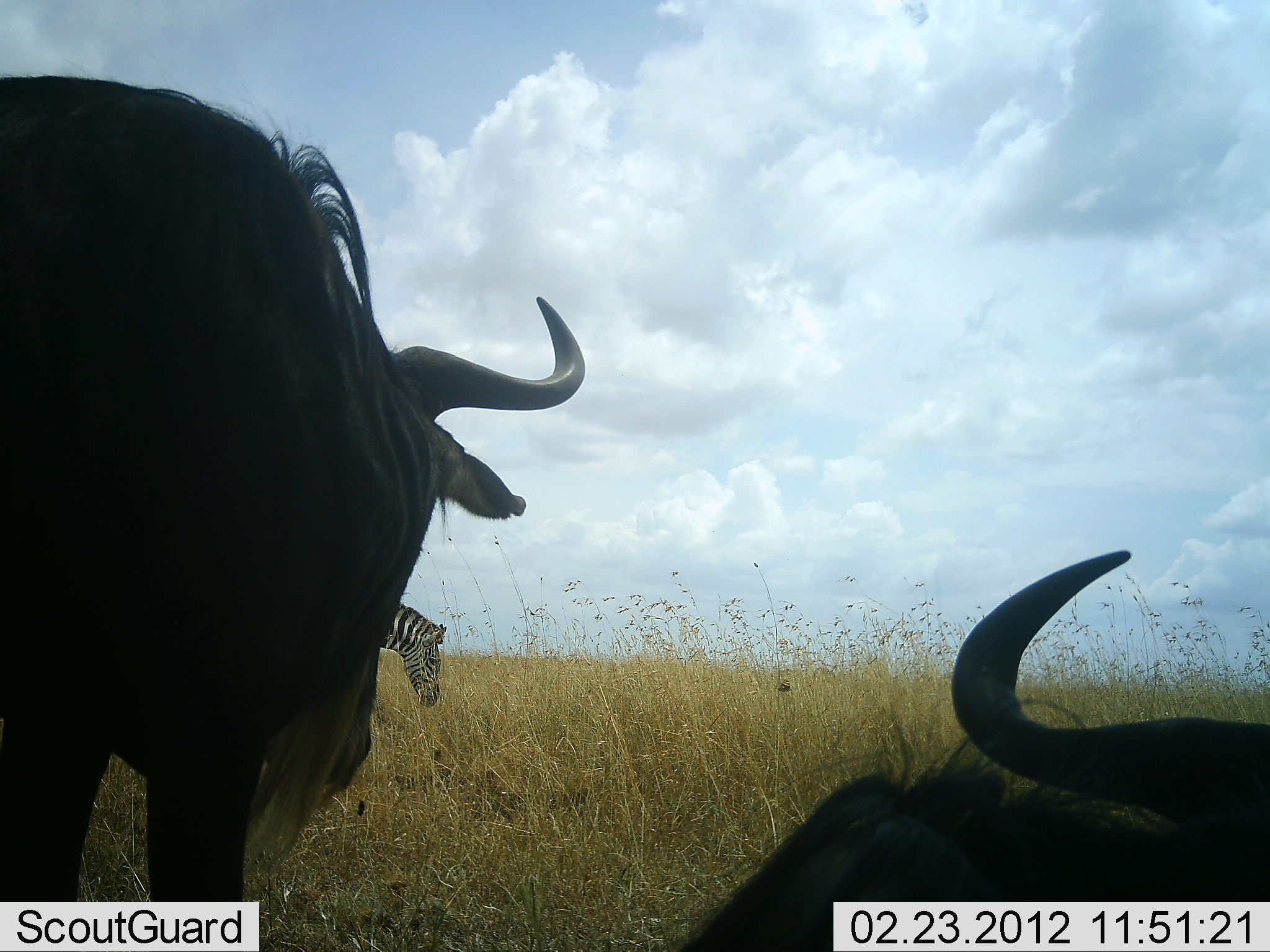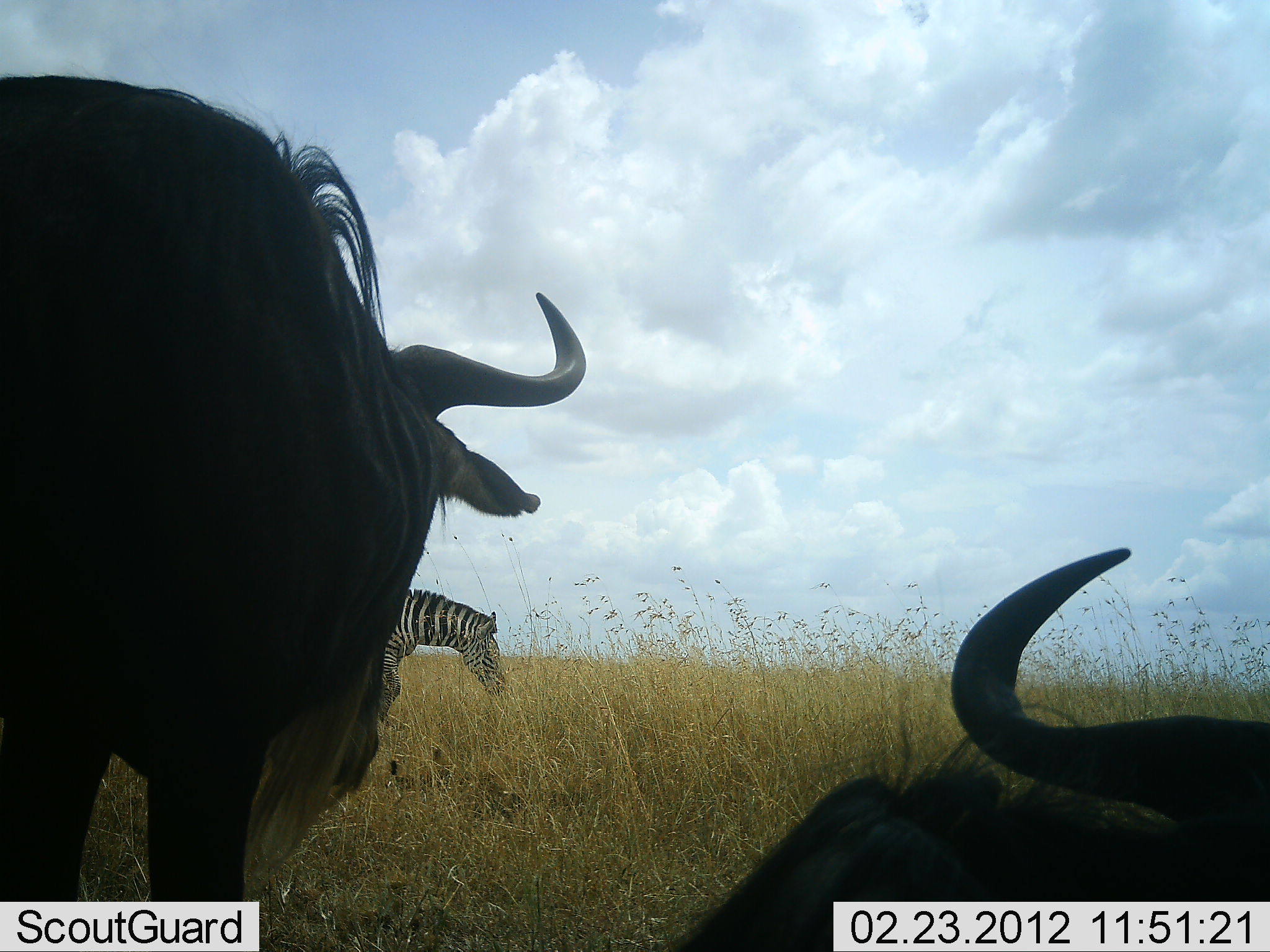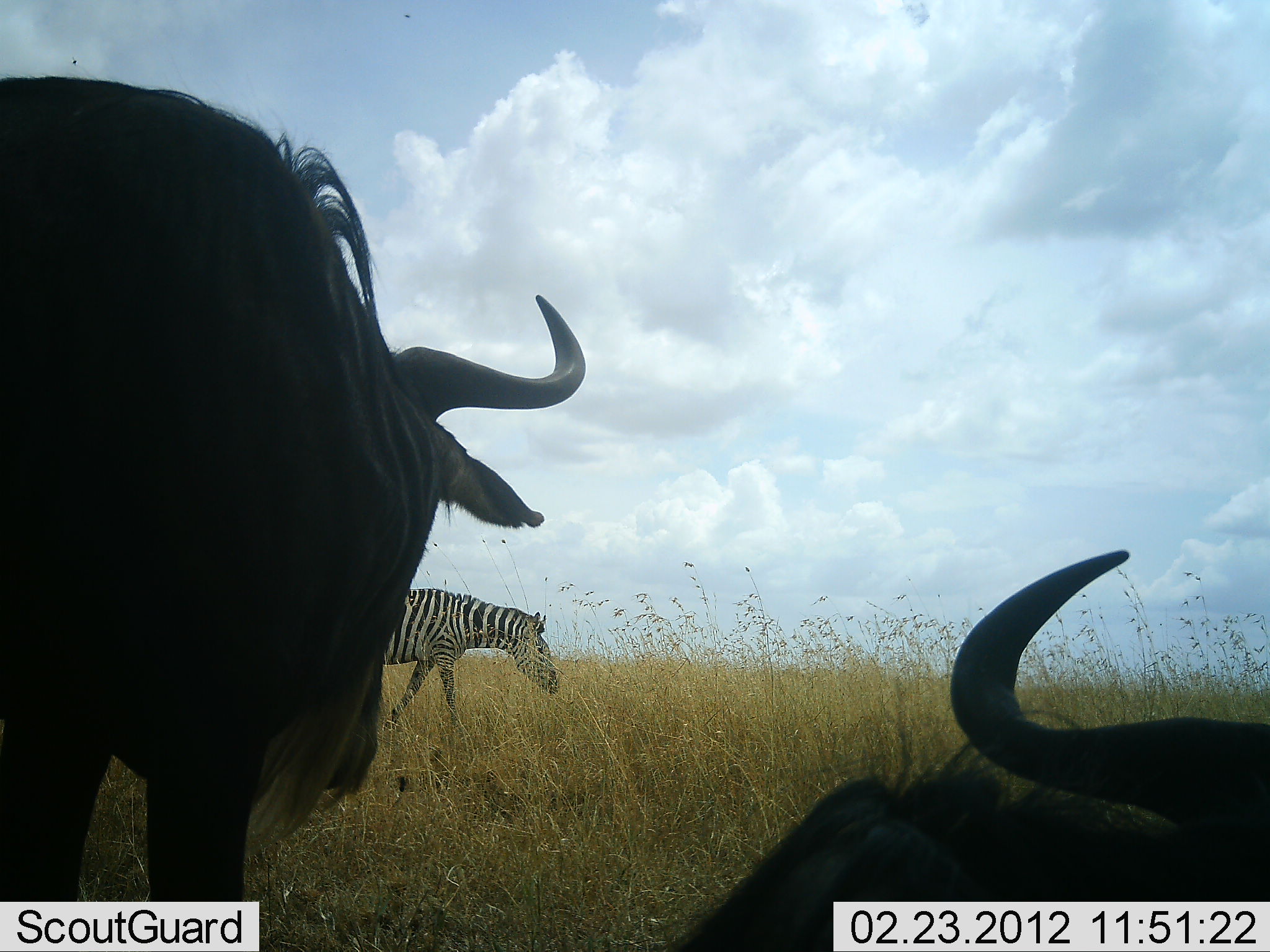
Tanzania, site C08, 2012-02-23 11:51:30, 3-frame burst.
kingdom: Animalia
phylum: Chordata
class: Mammalia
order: Artiodactyla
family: Bovidae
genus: Connochaetes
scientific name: Connochaetes taurinus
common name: blue wildebeest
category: wildebeest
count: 2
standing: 83%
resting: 100%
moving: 0%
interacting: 0%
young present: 0%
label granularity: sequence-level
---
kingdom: Animalia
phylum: Chordata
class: Mammalia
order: Perissodactyla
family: Equidae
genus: Equus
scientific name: Equus quagga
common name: plains zebra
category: zebra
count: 1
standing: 8%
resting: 0%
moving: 67%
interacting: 0%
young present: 0%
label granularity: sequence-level